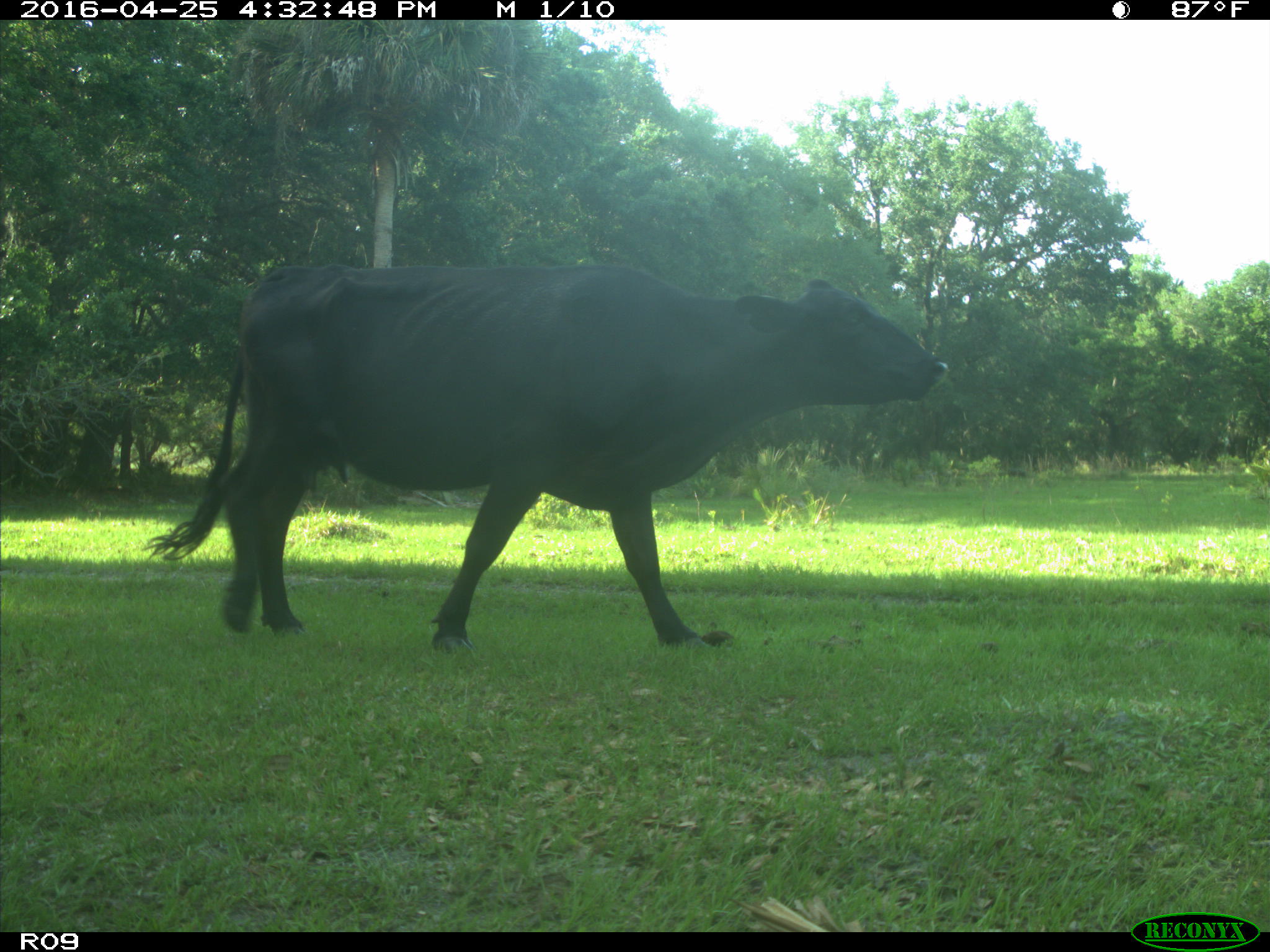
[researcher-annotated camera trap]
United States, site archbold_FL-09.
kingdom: Animalia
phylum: Chordata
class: Mammalia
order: Artiodactyla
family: Bovidae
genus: Bos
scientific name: Bos taurus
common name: domestic cow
Bos taurus (domestic cow).